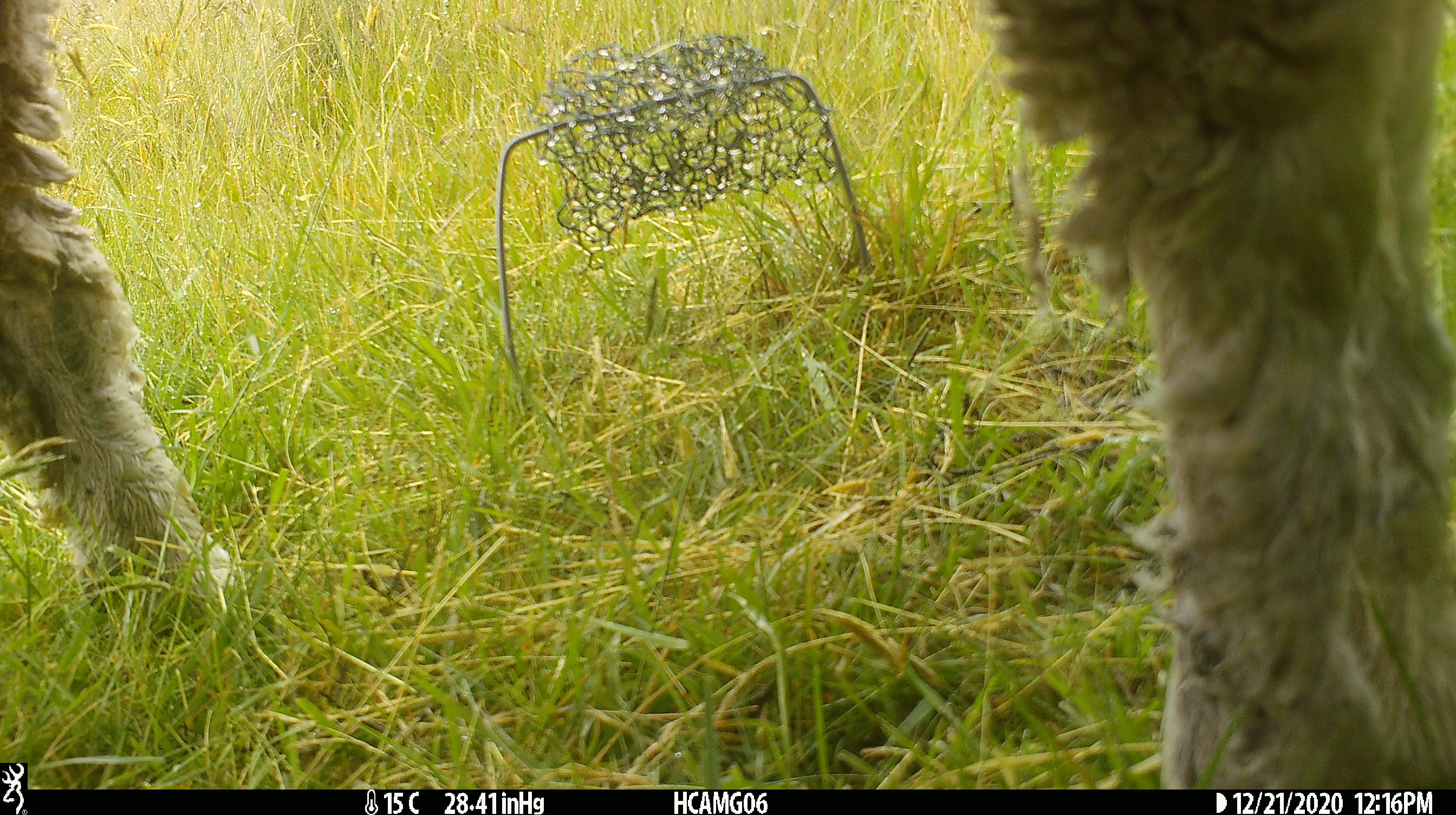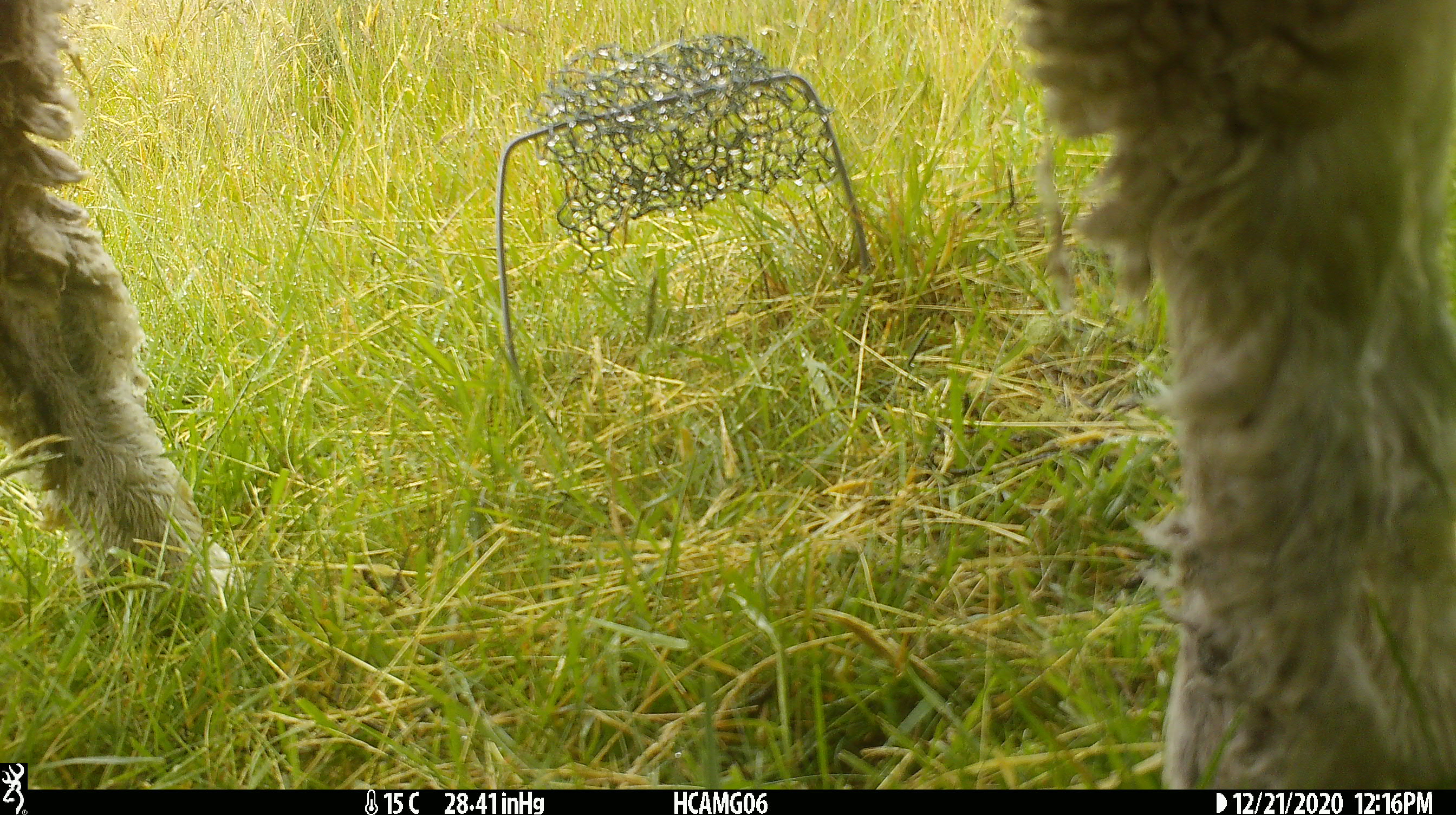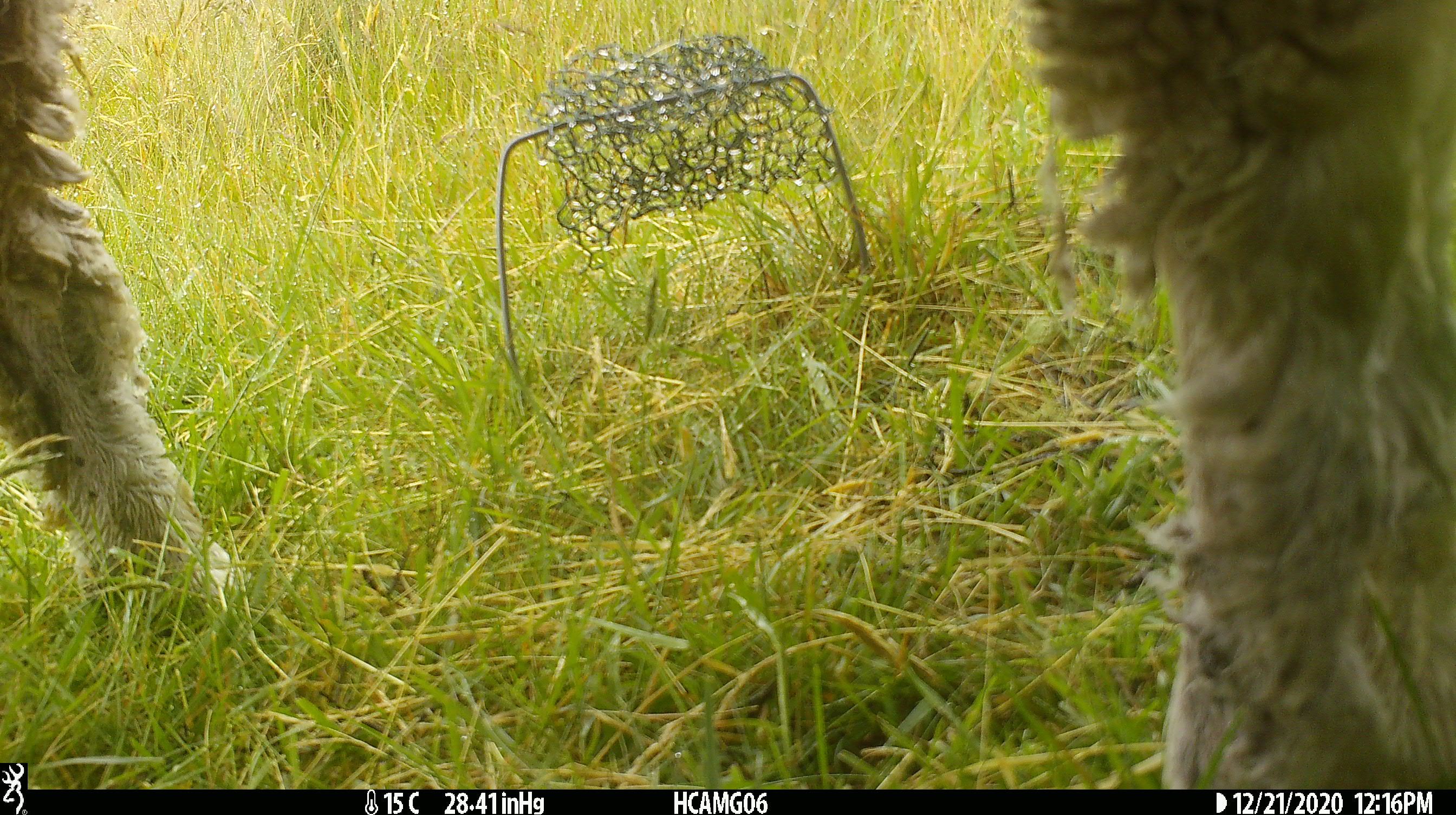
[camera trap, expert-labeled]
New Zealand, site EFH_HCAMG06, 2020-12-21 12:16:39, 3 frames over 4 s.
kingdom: Animalia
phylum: Chordata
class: Mammalia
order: Artiodactyla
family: Bovidae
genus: Ovis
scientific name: Ovis aries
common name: domestic sheep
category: sheep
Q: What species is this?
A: Sheep (domestic sheep) (Ovis aries).